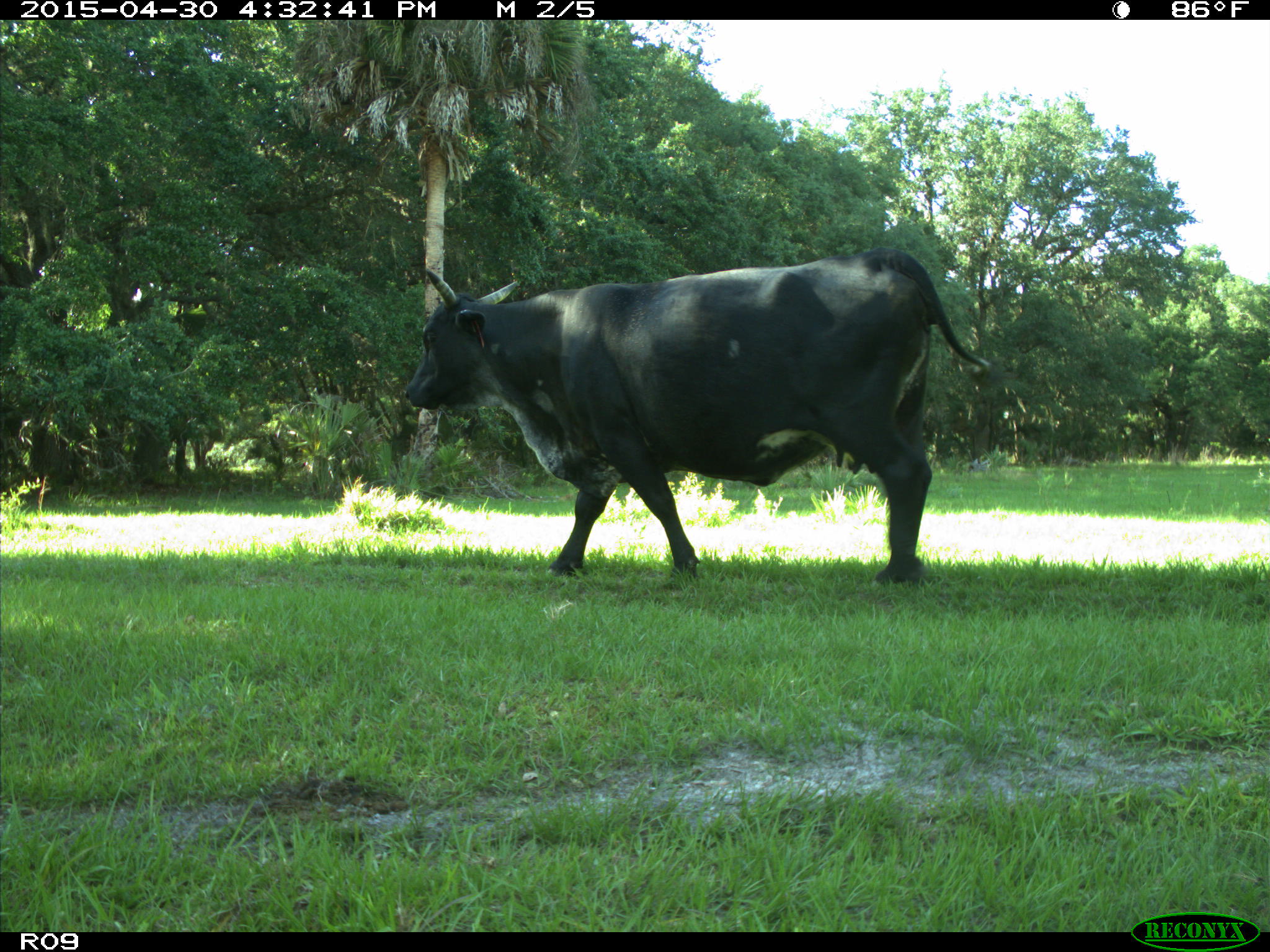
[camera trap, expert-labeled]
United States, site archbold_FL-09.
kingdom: Animalia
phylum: Chordata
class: Mammalia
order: Artiodactyla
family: Bovidae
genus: Bos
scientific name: Bos taurus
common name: domestic cow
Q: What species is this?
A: Bos taurus (domestic cow).